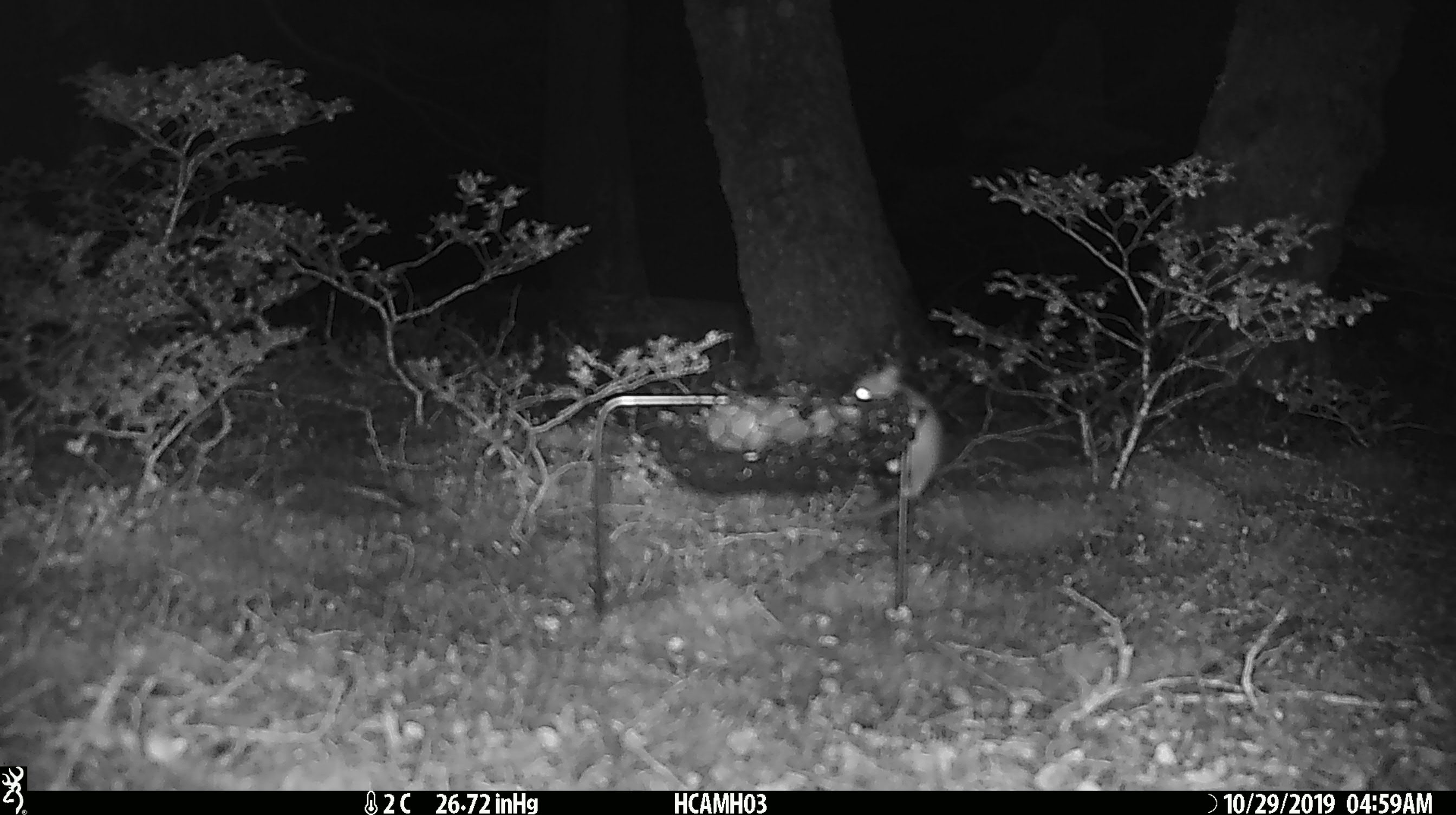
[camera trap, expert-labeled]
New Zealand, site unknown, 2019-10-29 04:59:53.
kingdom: Animalia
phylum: Chordata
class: Mammalia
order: Rodentia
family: Muridae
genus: Mus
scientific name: Mus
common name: mouse